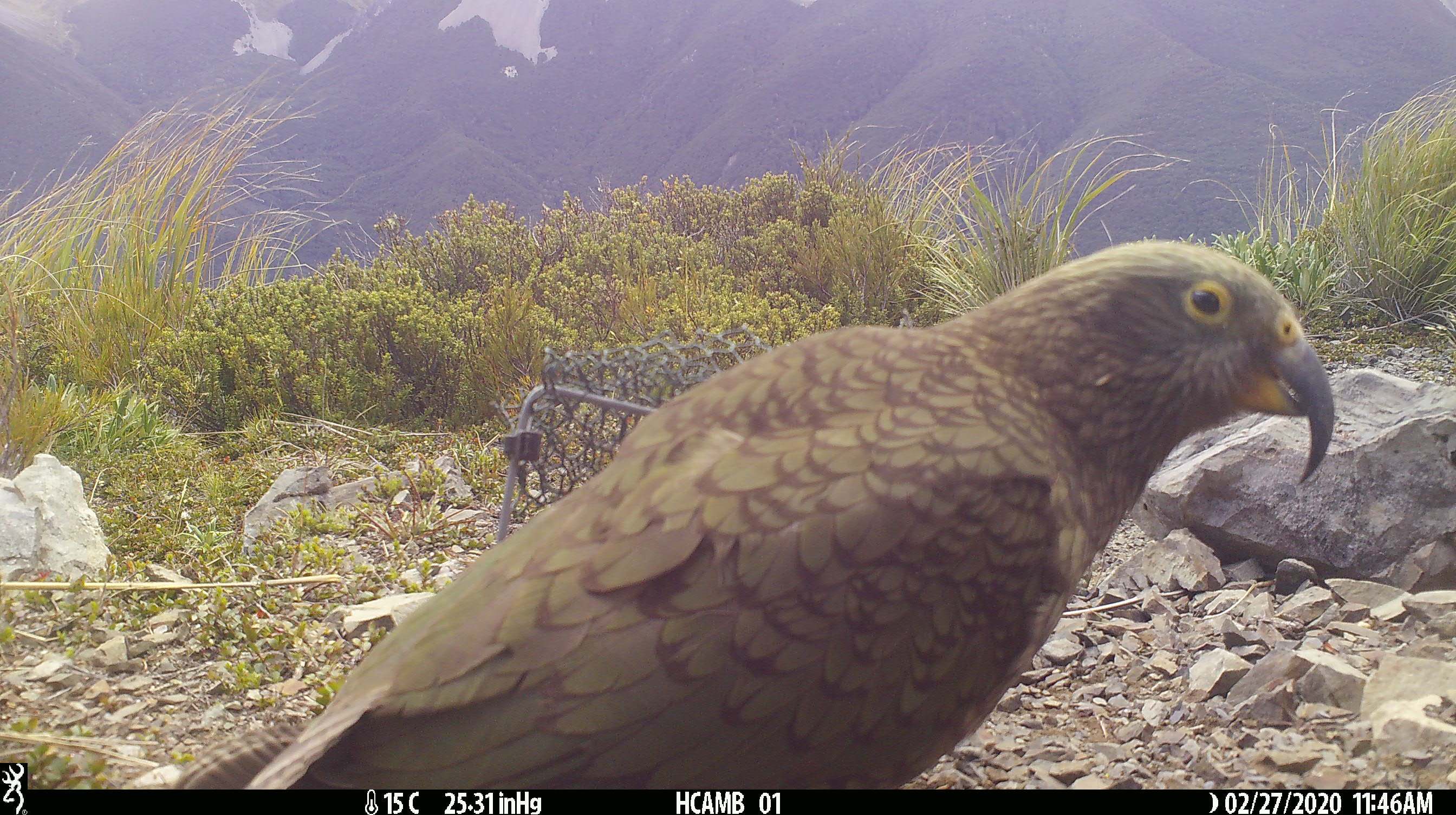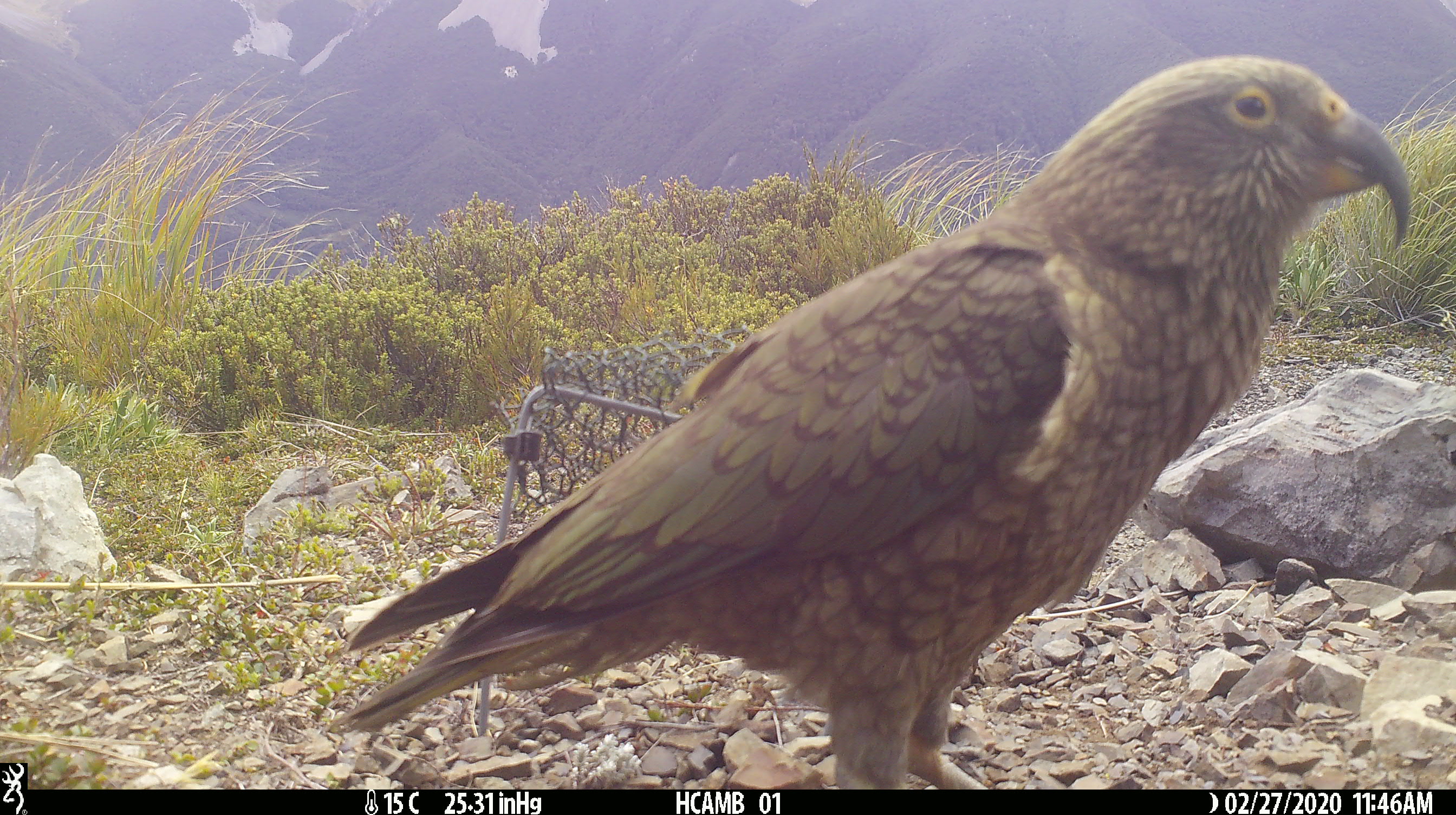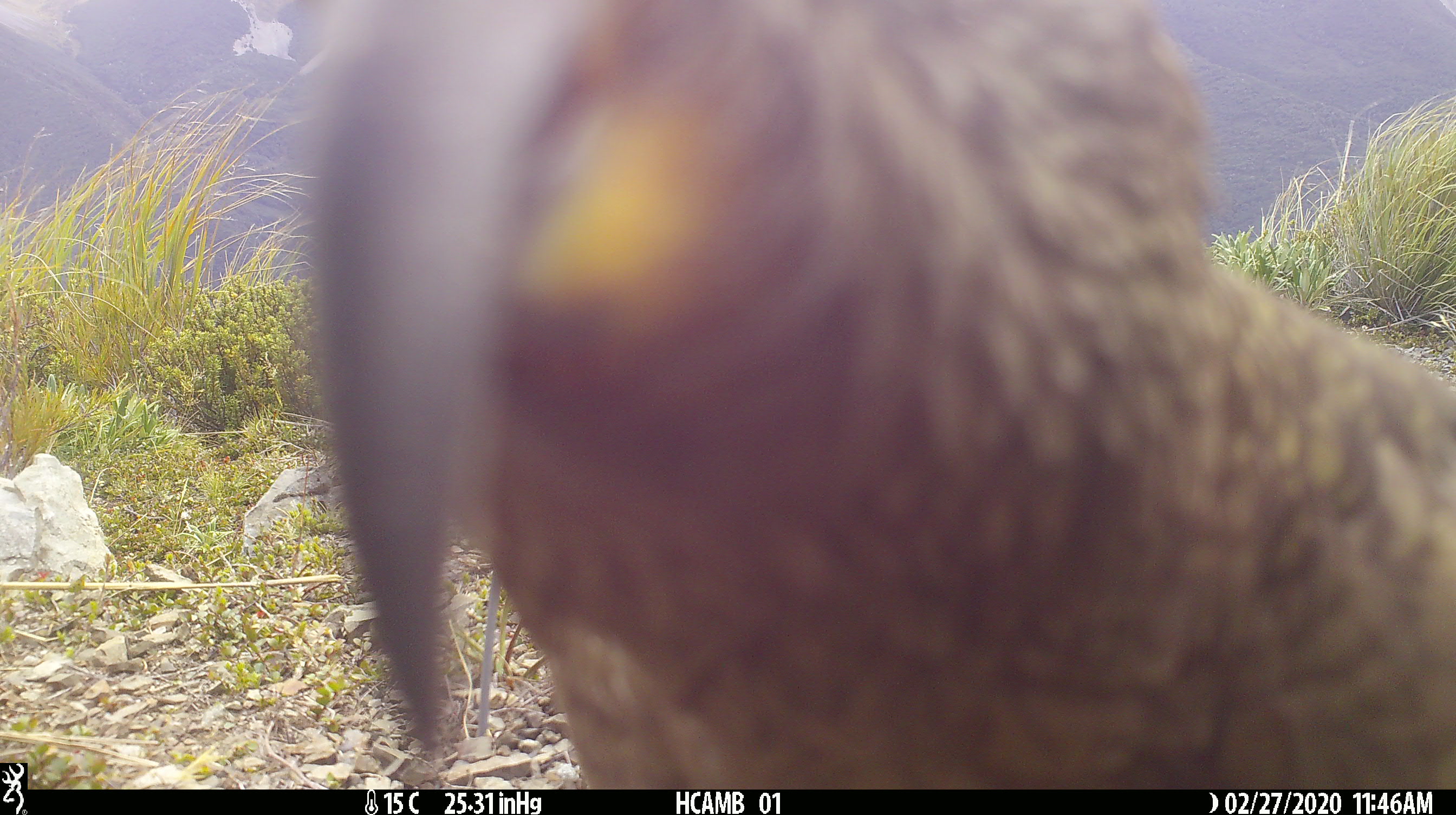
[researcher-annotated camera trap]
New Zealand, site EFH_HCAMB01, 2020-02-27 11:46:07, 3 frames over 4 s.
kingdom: Animalia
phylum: Chordata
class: Aves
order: Psittaciformes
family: Strigopidae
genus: Nestor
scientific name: Nestor notabilis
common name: kea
Kea (Nestor notabilis).